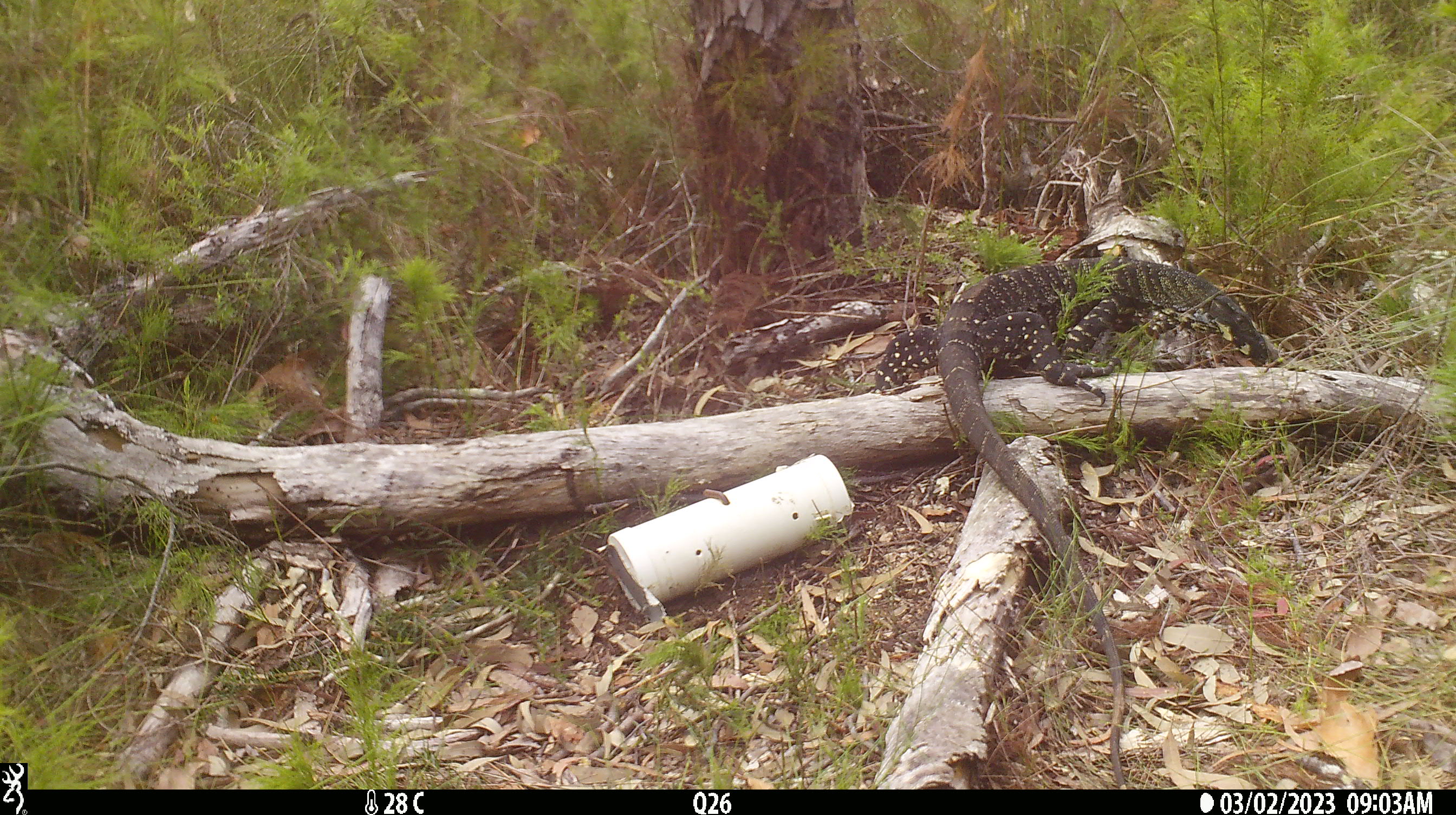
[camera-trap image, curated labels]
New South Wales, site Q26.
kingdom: Animalia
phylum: Chordata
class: Reptilia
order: Squamata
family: Varanidae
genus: Varanus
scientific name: Varanus varius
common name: lace monitor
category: goanna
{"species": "goanna (lace monitor) (Varanus varius)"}